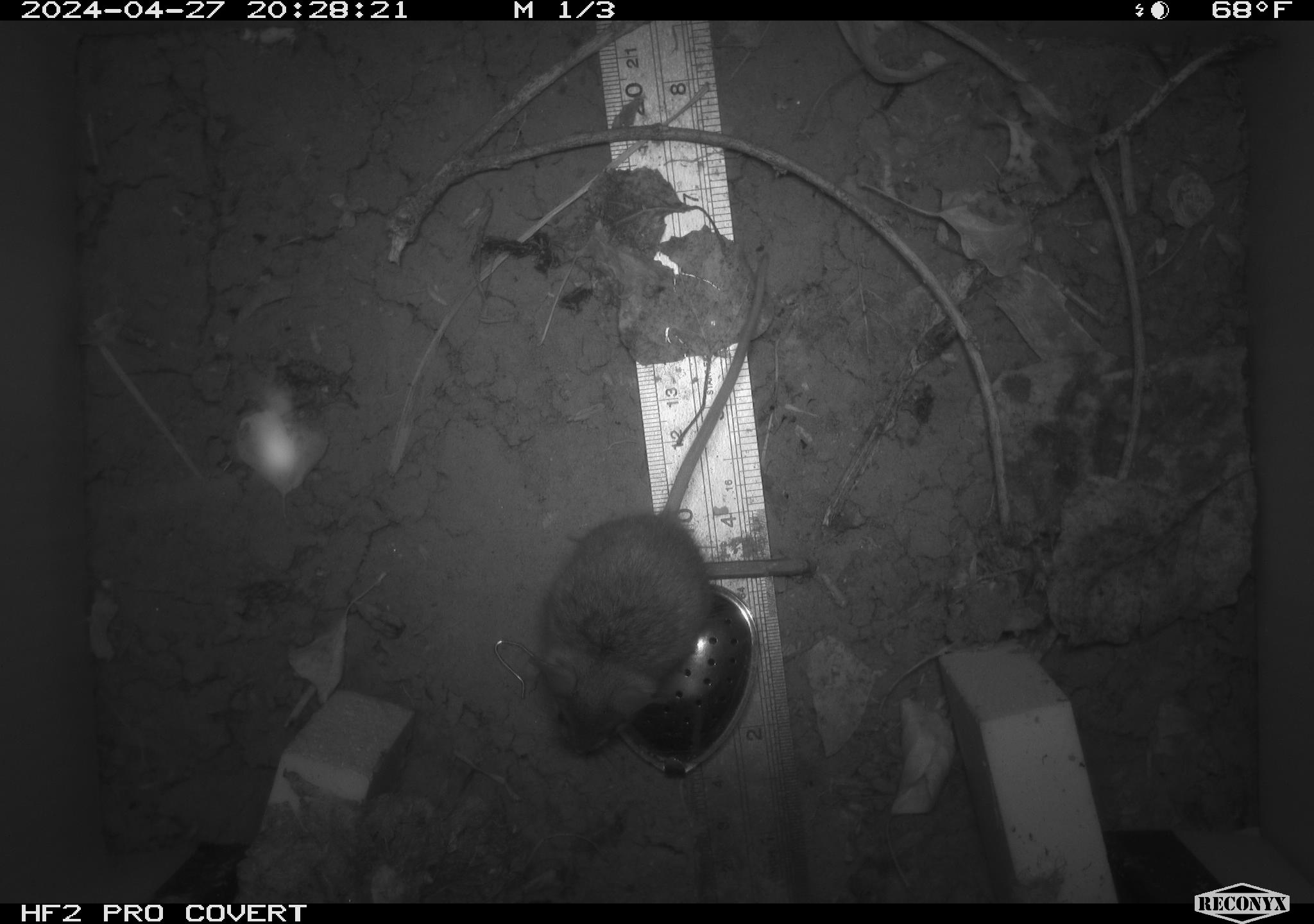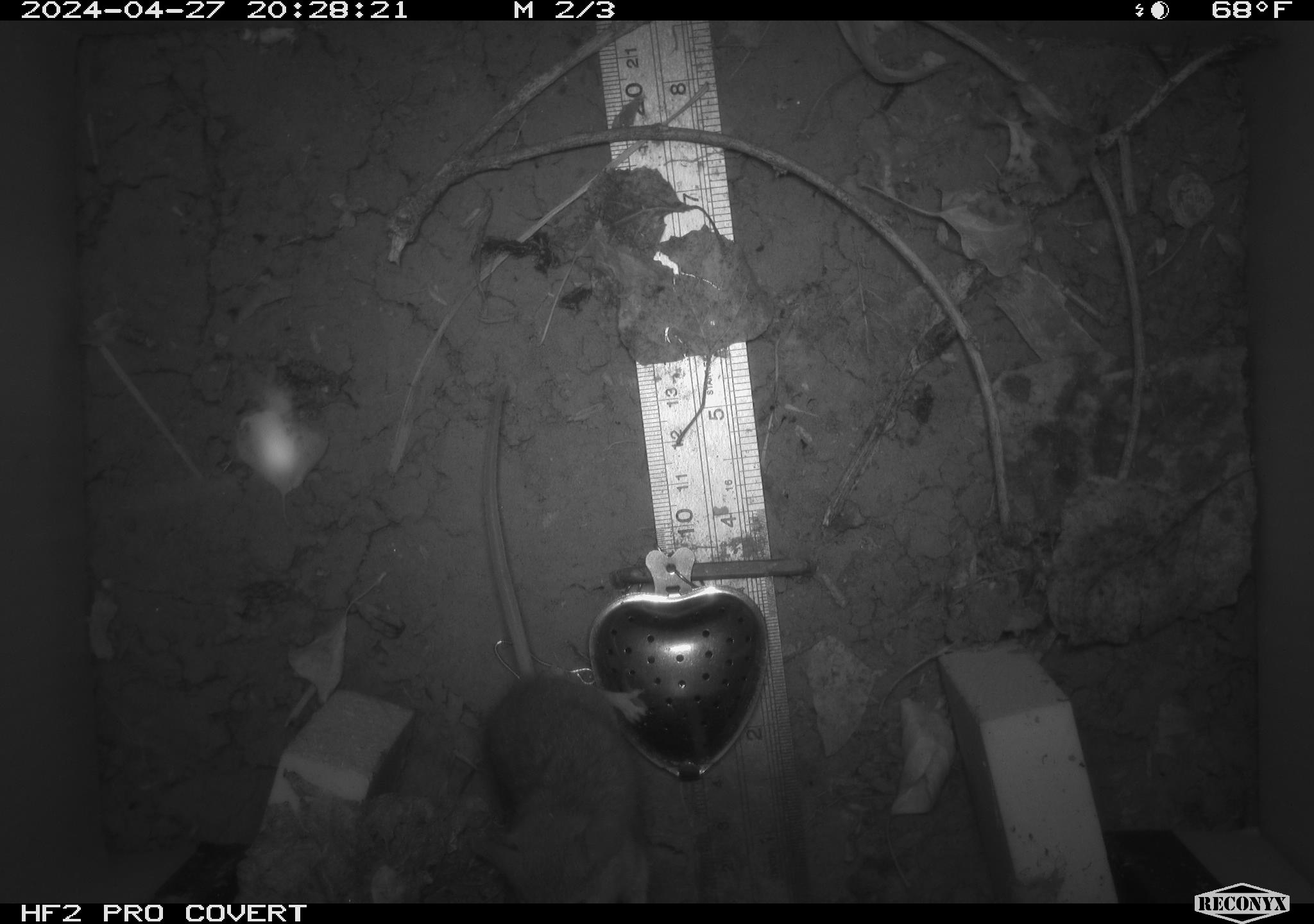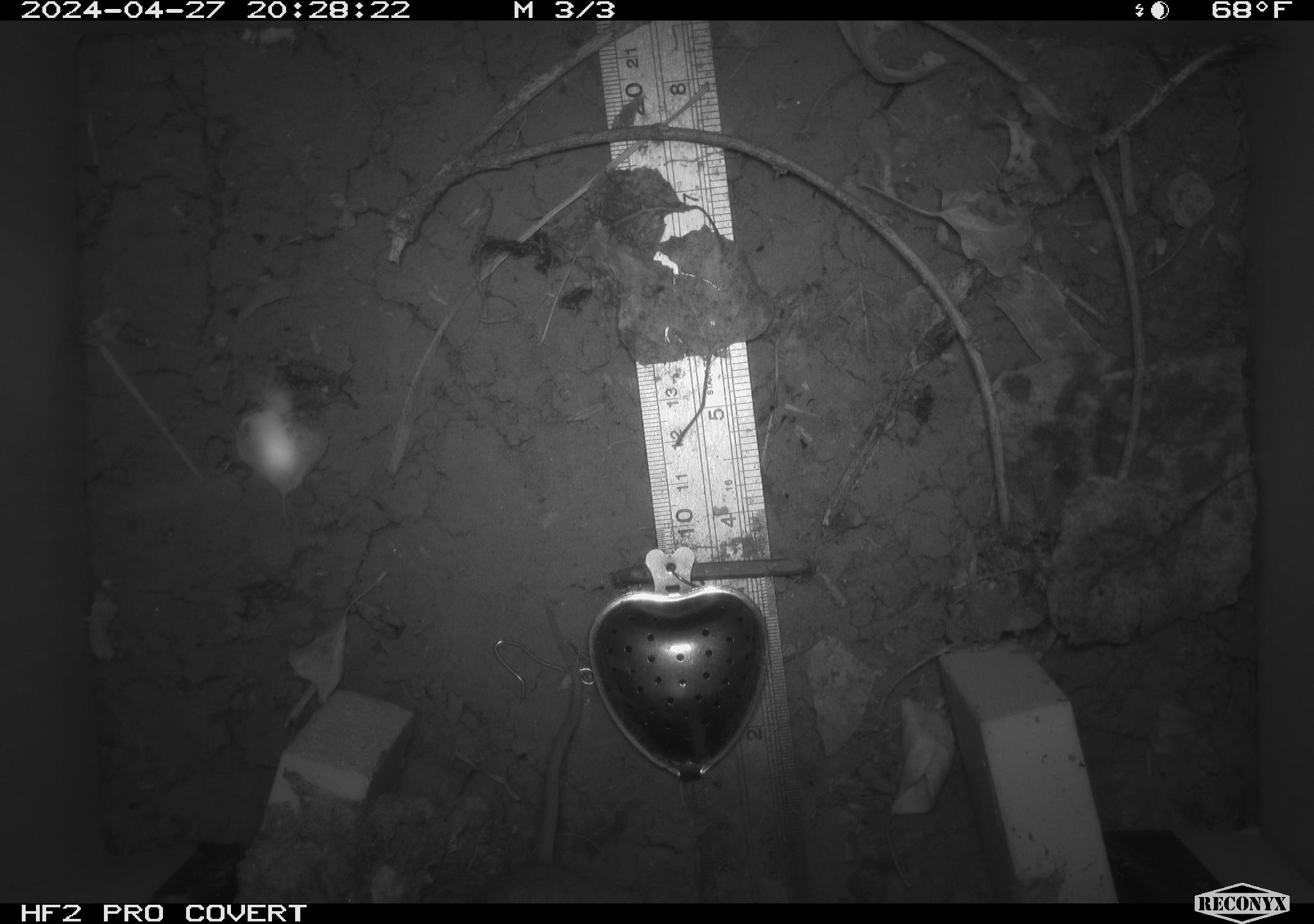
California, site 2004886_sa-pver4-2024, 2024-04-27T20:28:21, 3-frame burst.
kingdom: Animalia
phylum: Chordata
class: Mammalia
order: Rodentia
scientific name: Rodentia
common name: mouse species